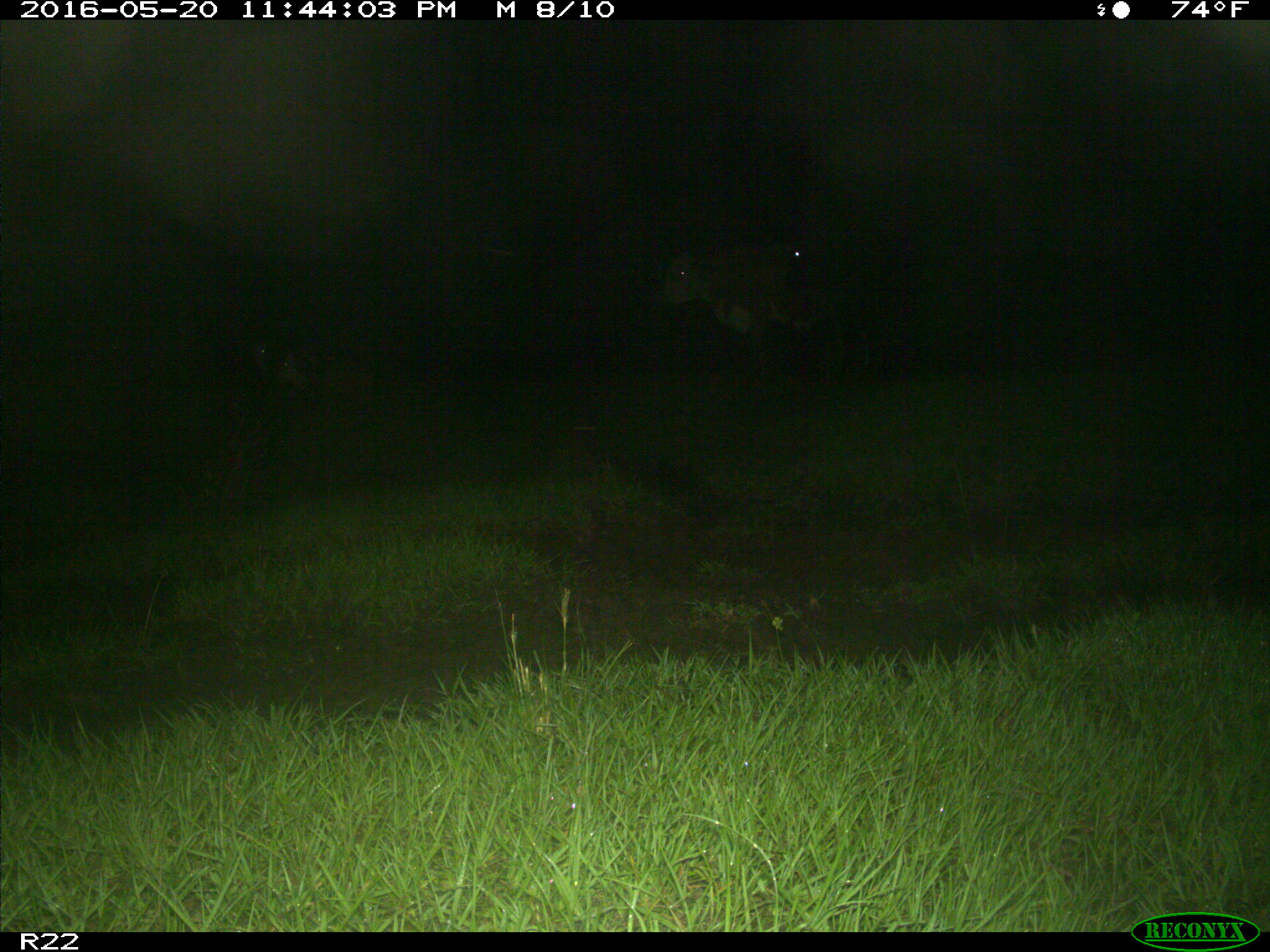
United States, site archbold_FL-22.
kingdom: Animalia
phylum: Chordata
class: Mammalia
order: Artiodactyla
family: Bovidae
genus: Bos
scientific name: Bos taurus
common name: domestic cow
Bos taurus (domestic cow).